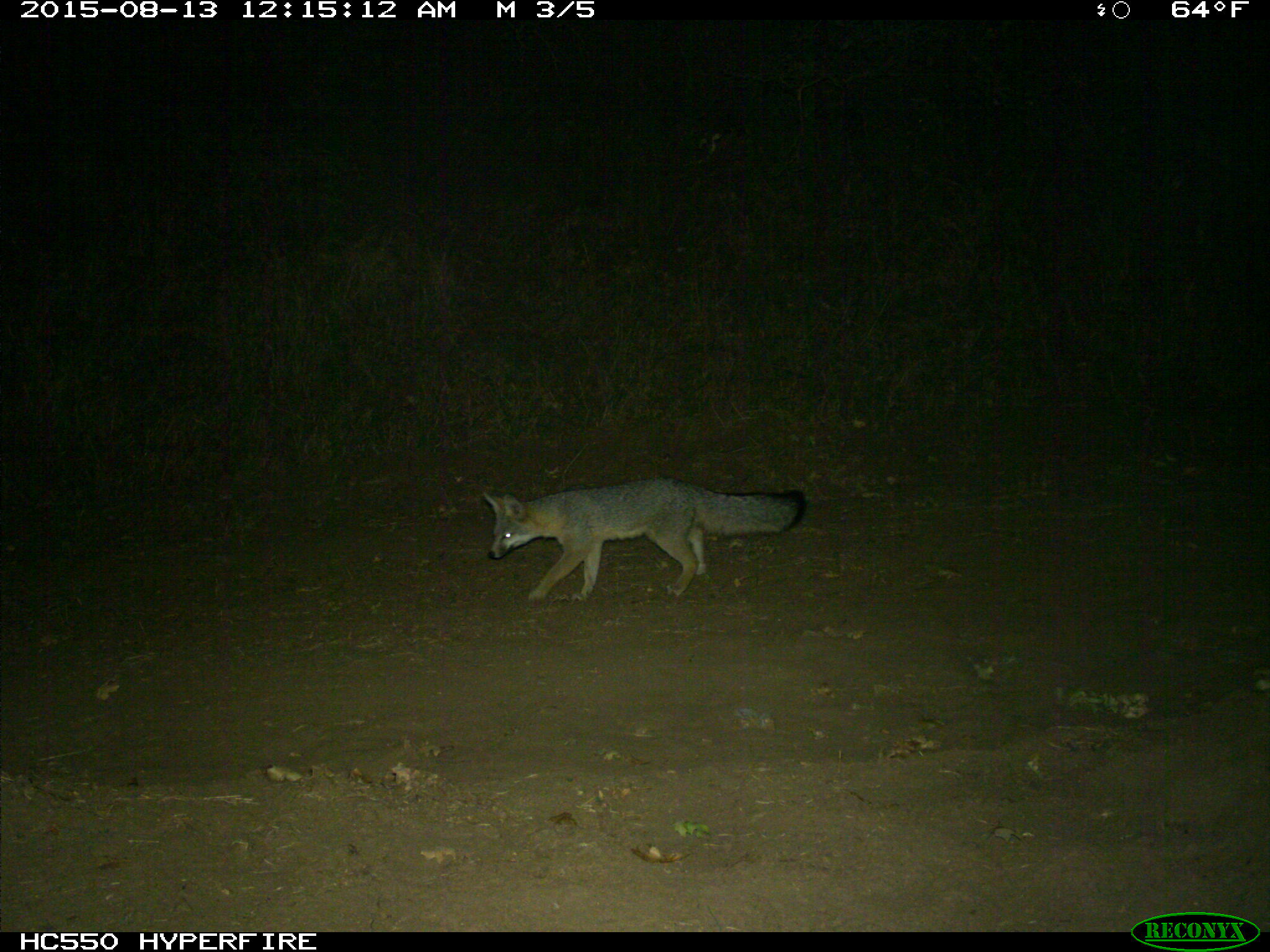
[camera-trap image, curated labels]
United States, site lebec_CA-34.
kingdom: Animalia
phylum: Chordata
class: Mammalia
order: Carnivora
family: Canidae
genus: Urocyon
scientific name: Urocyon cinereoargenteus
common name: gray fox